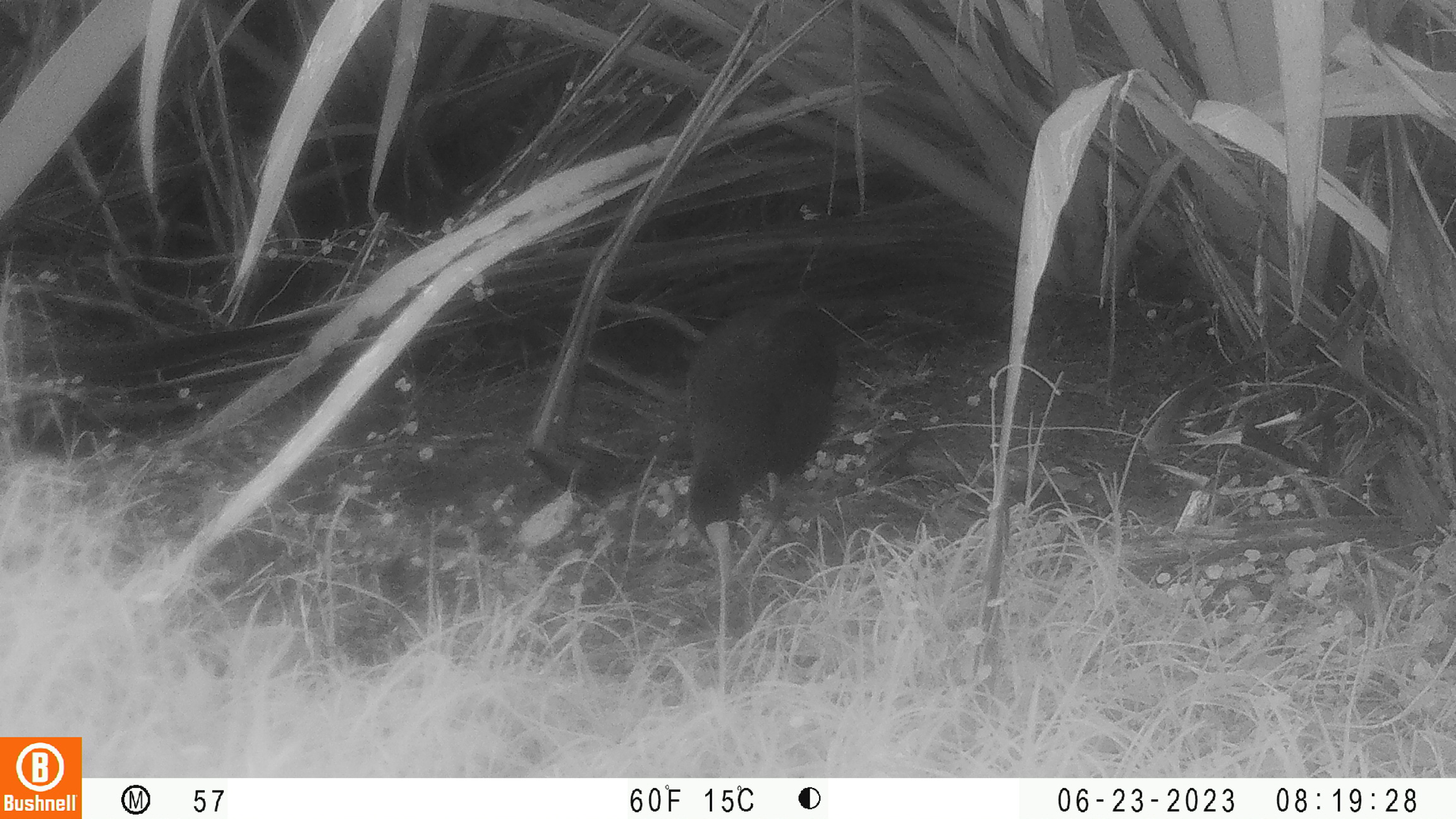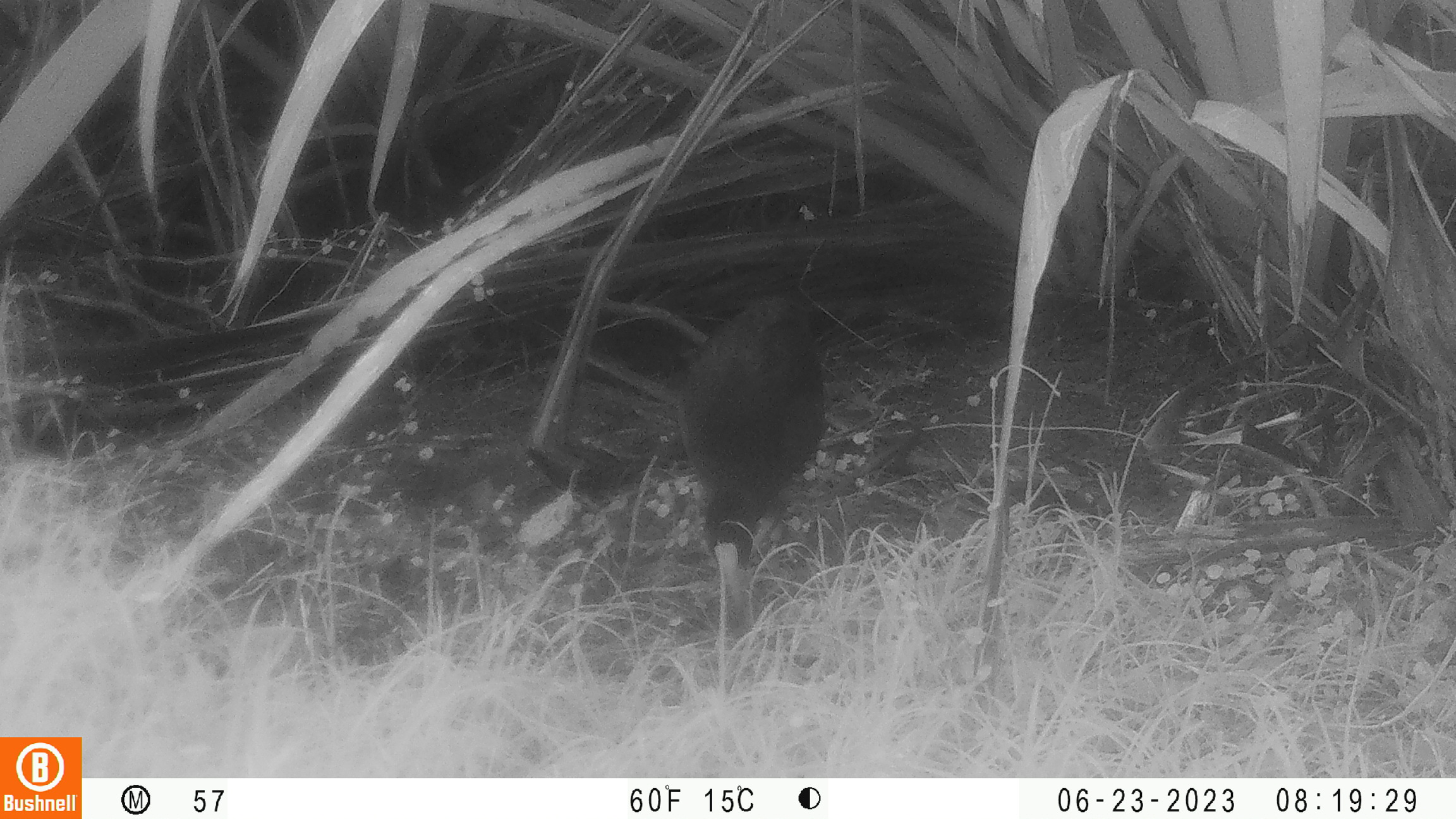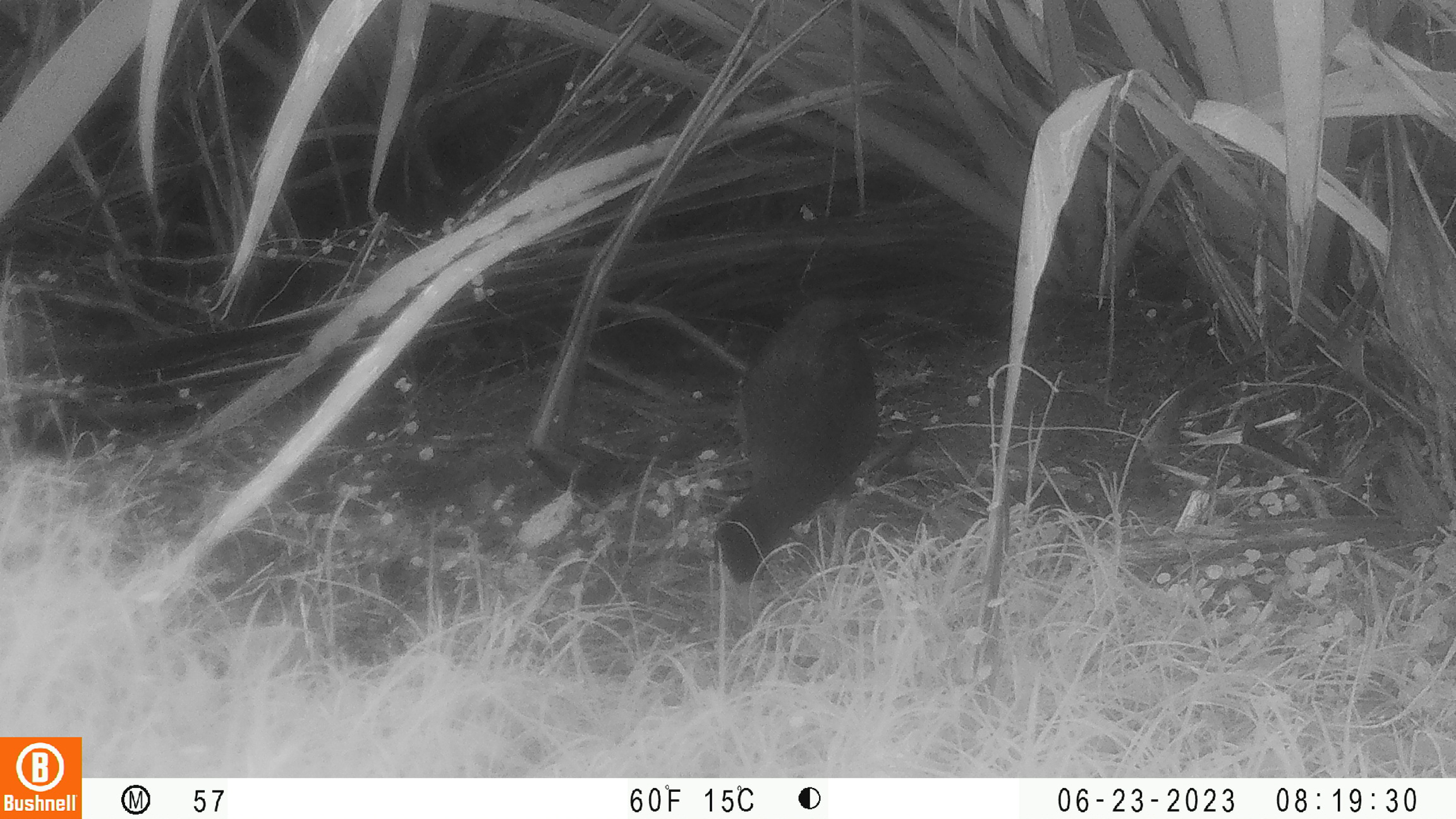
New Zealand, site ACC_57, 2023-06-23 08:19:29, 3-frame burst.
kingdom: Animalia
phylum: Chordata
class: Aves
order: Gruiformes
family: Rallidae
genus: Porphyrio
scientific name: Porphyrio melanotus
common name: australasian swamphen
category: pukeko